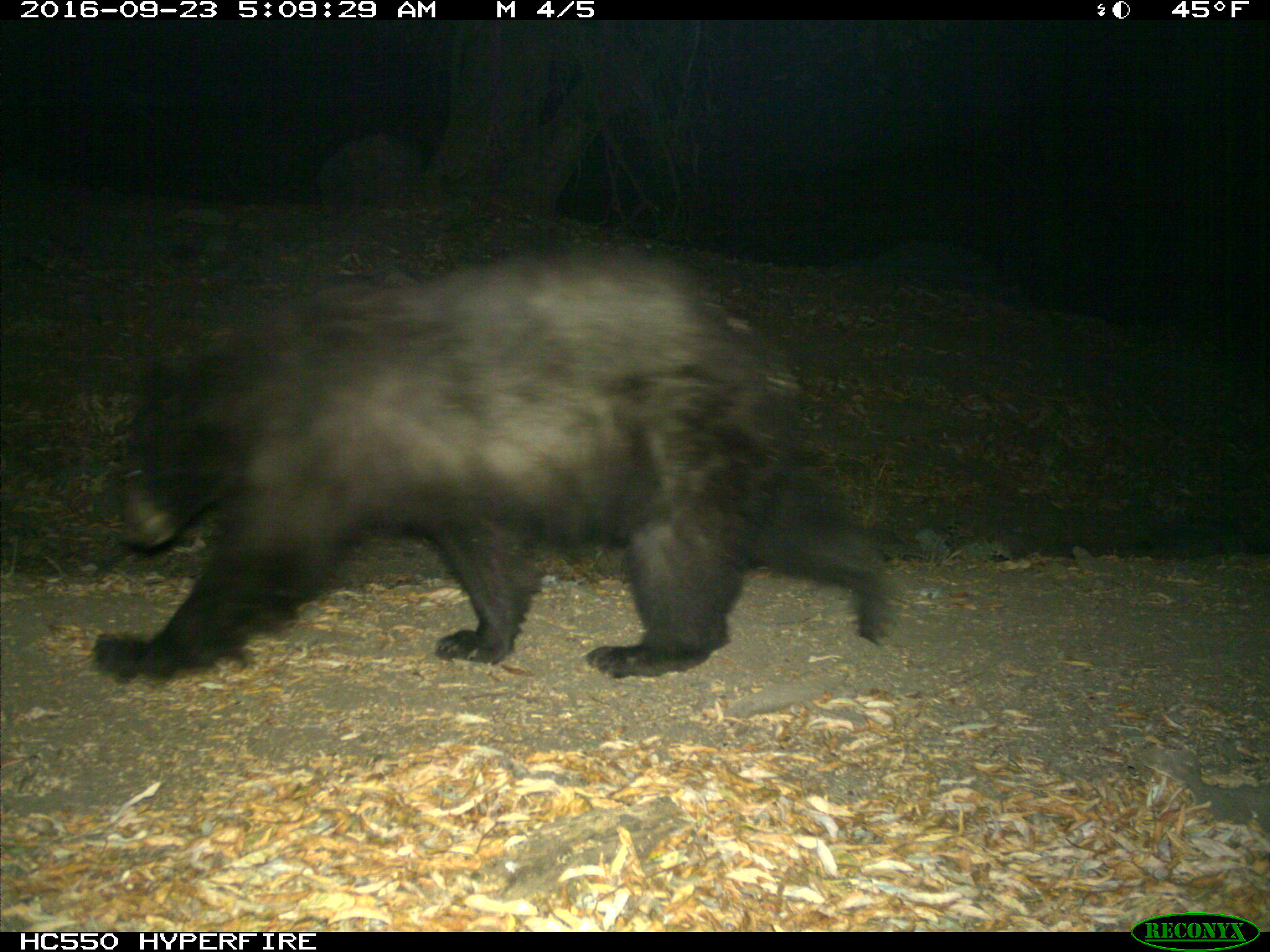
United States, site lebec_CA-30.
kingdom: Animalia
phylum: Chordata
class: Mammalia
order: Carnivora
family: Ursidae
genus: Ursus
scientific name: Ursus americanus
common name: american black bear